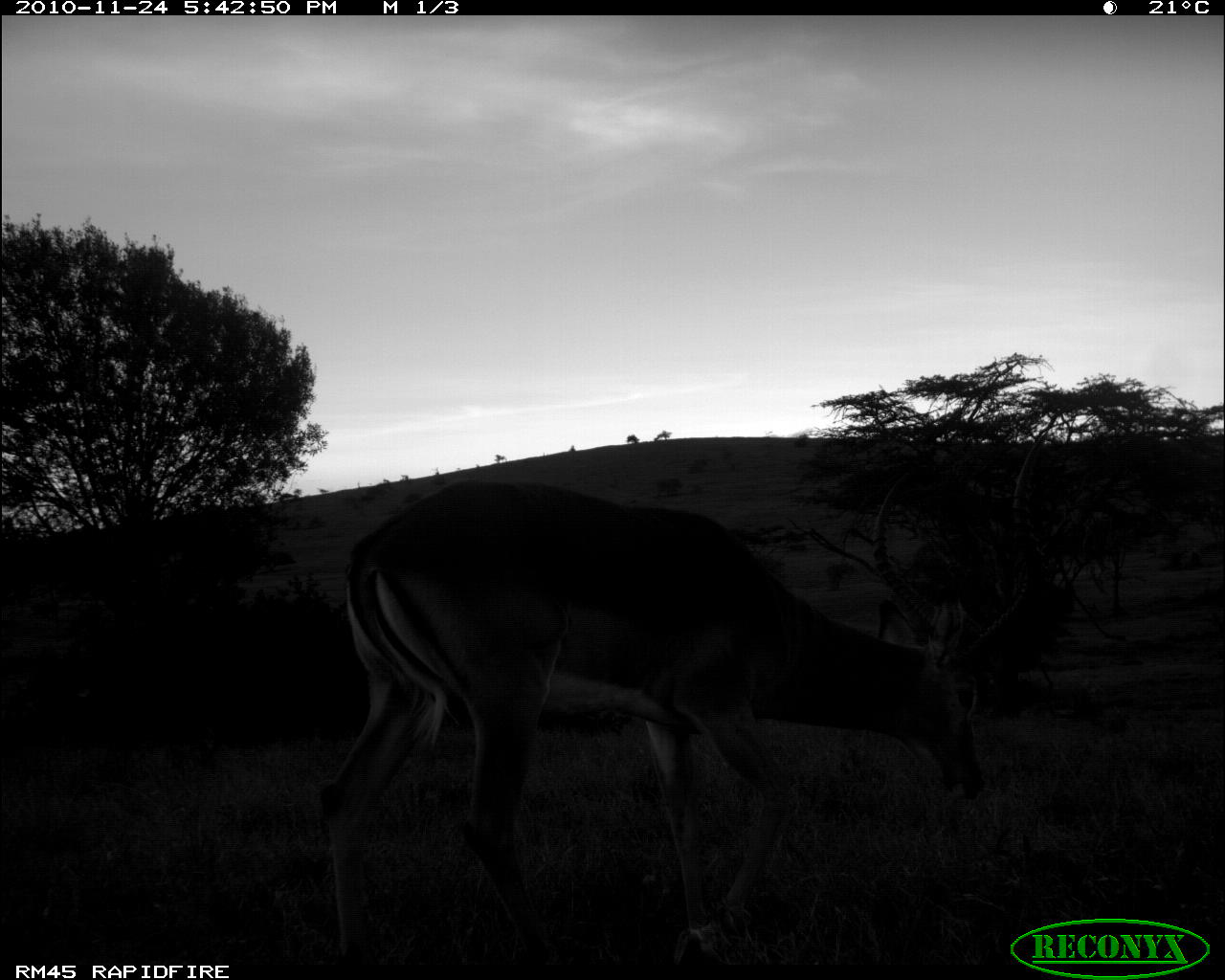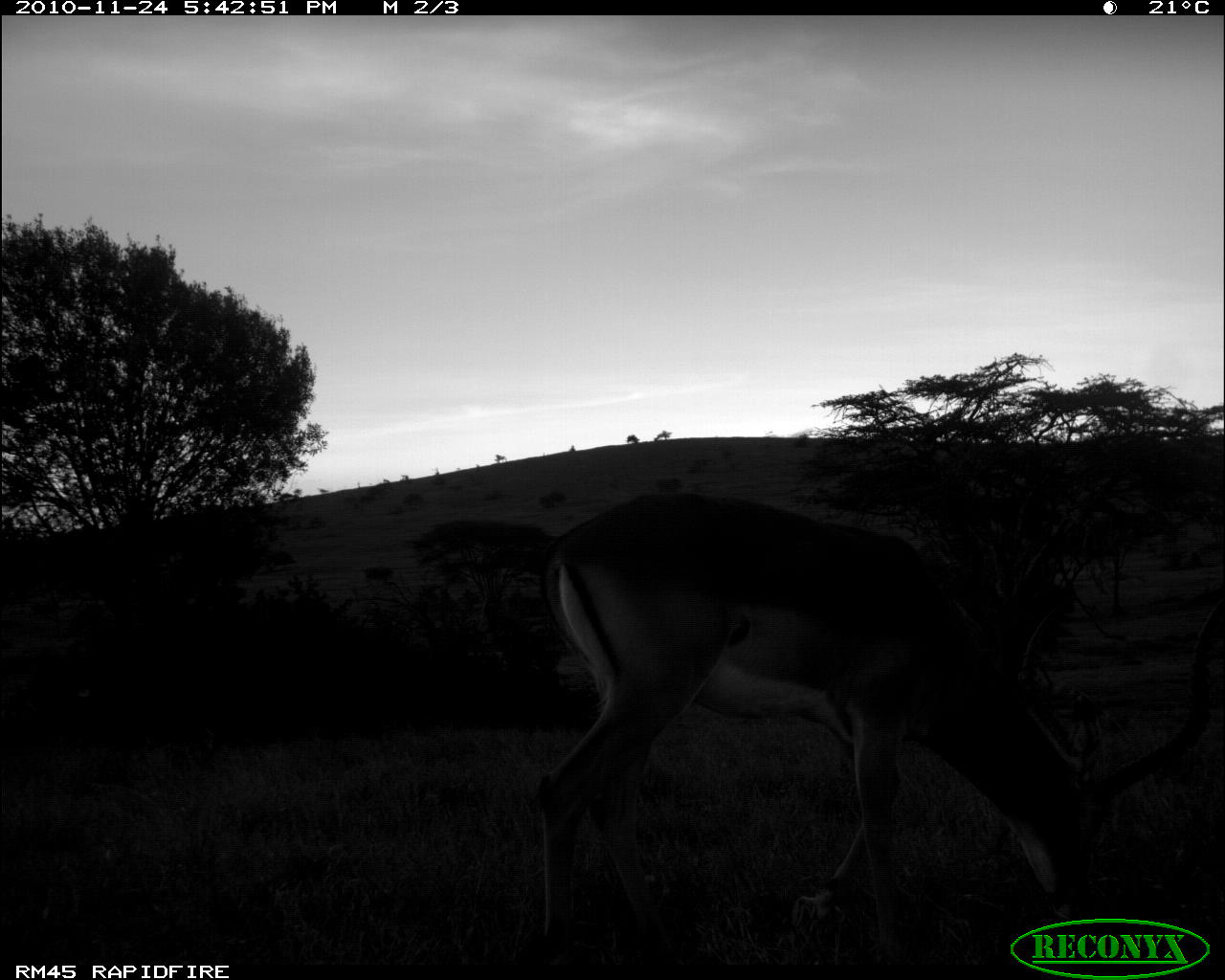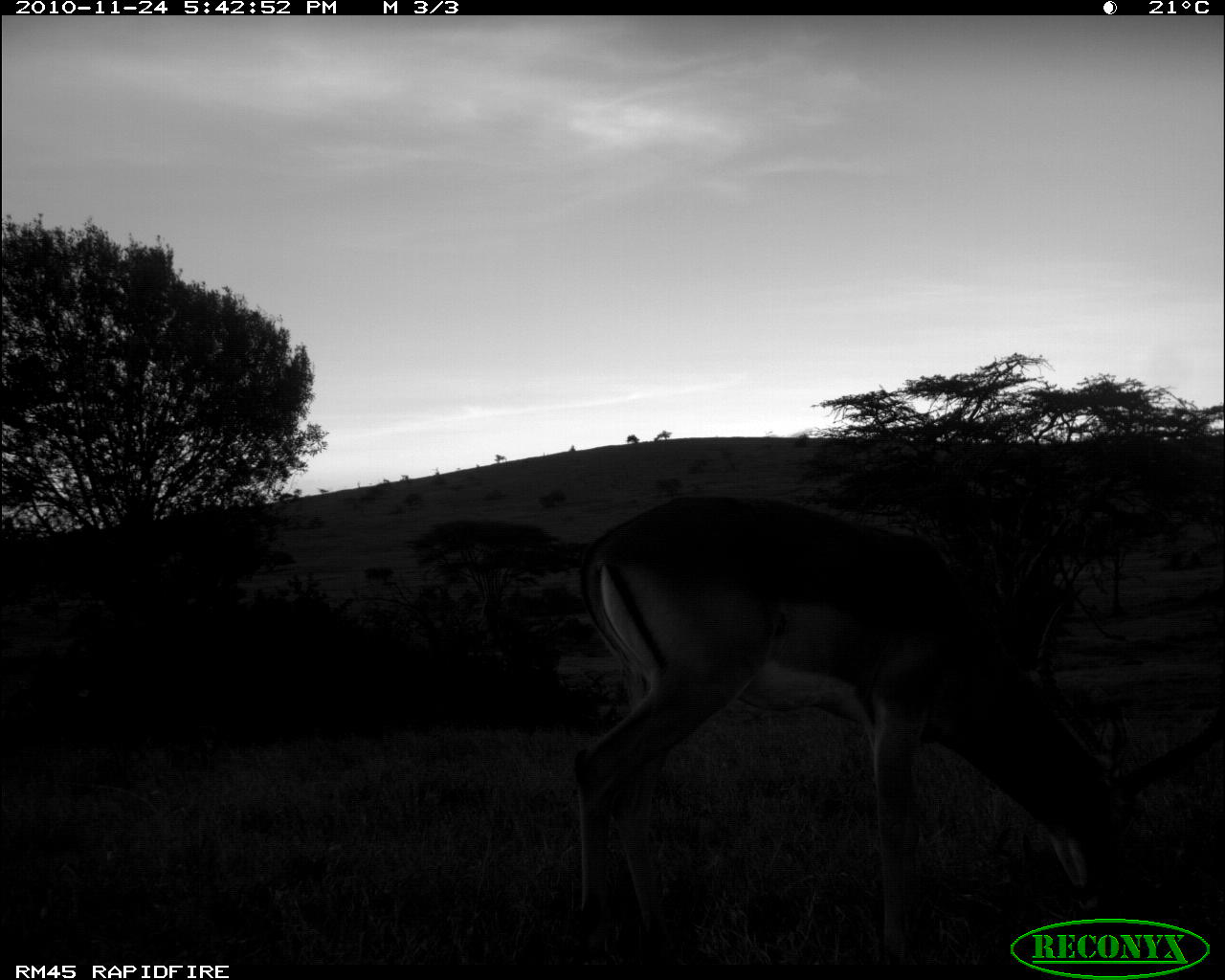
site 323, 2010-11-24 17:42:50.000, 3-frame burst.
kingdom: Animalia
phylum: Chordata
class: Mammalia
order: Artiodactyla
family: Bovidae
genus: Aepyceros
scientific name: Aepyceros melampus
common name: impala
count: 1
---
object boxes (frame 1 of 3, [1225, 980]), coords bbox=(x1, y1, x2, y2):
aepyceros melampus: bbox=(314, 427, 1047, 962)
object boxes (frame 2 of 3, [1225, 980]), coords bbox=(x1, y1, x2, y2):
aepyceros melampus: bbox=(531, 491, 1225, 963)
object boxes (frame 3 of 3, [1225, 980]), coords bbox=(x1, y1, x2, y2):
aepyceros melampus: bbox=(569, 493, 1225, 960)